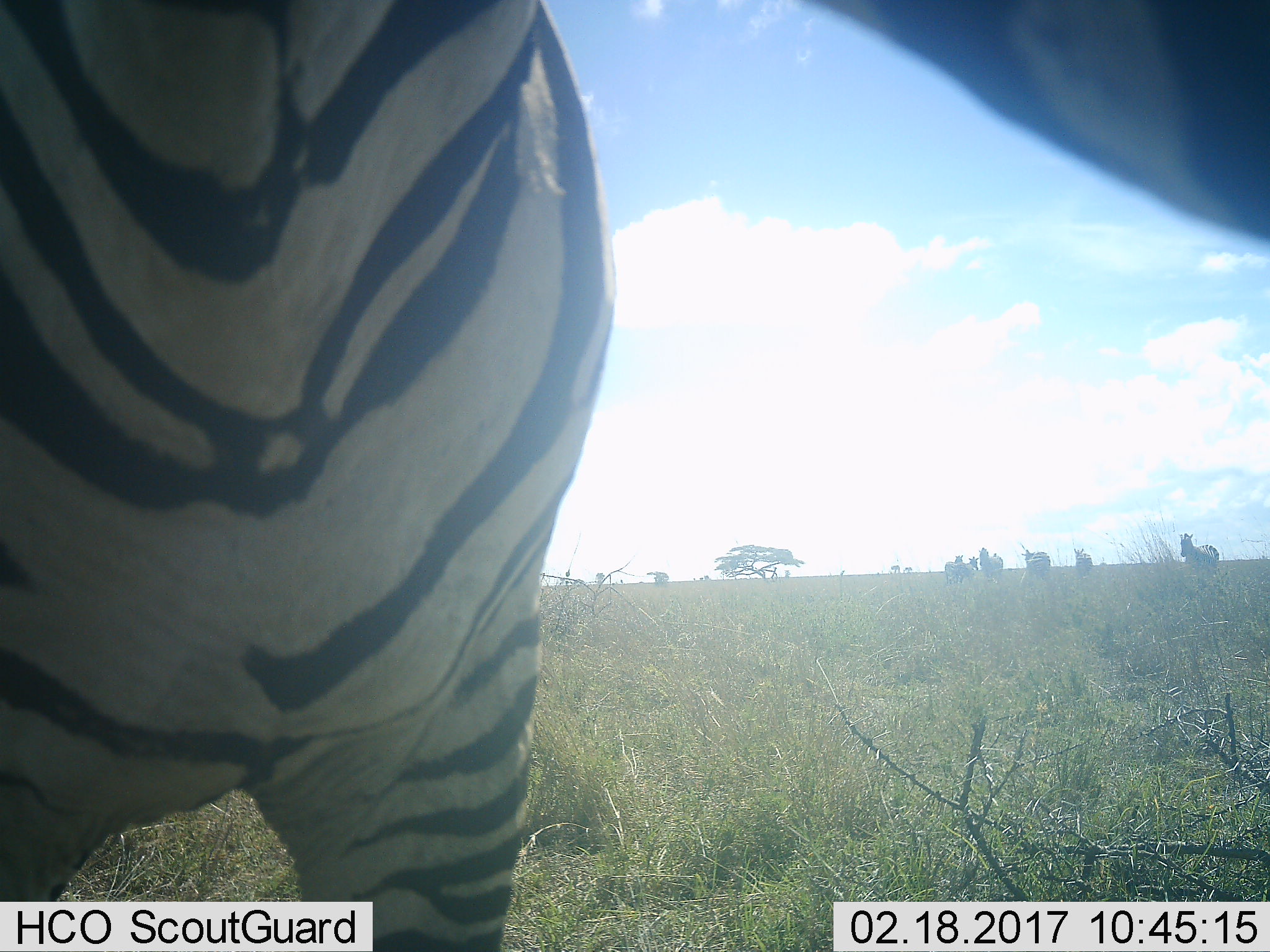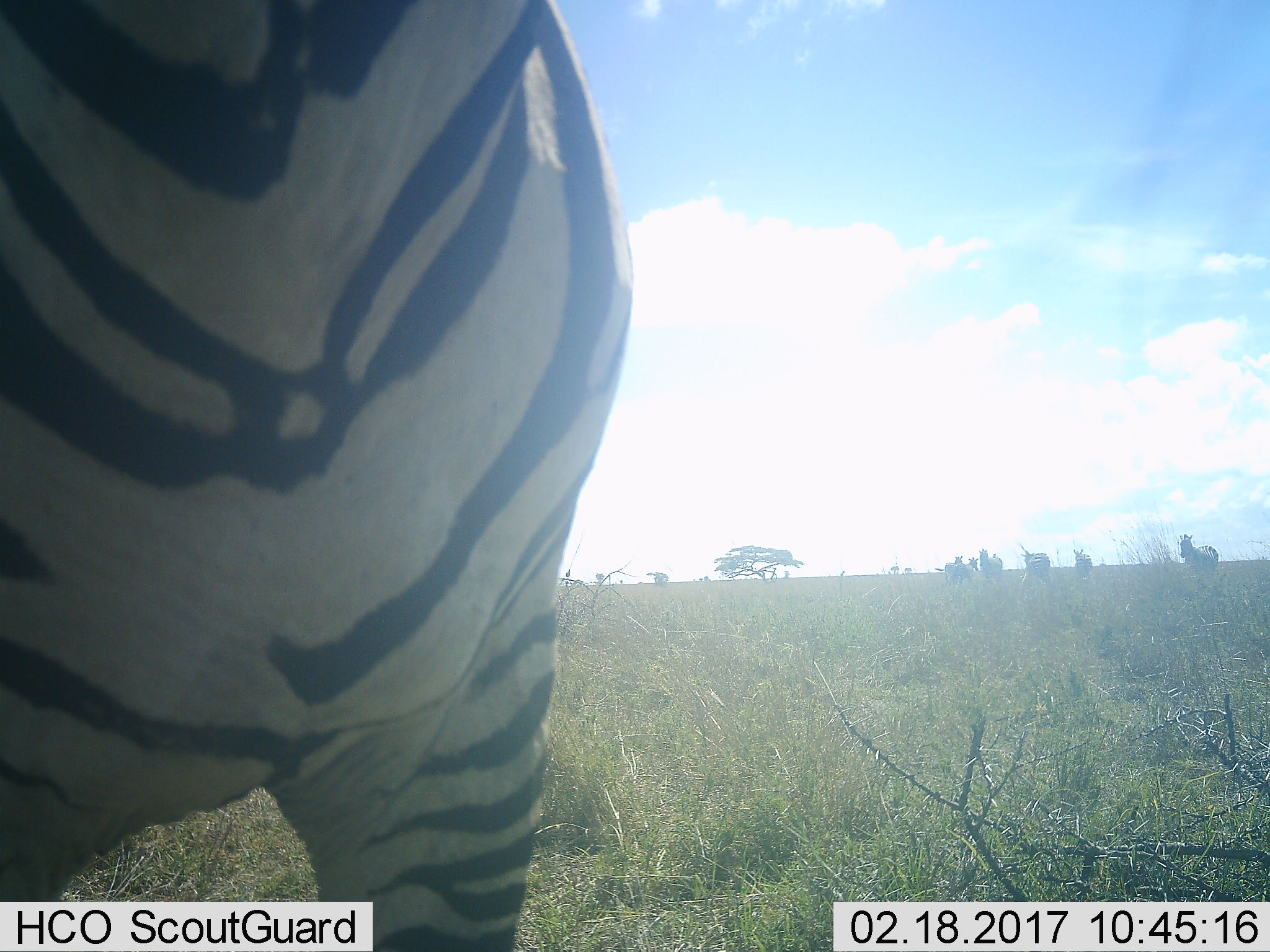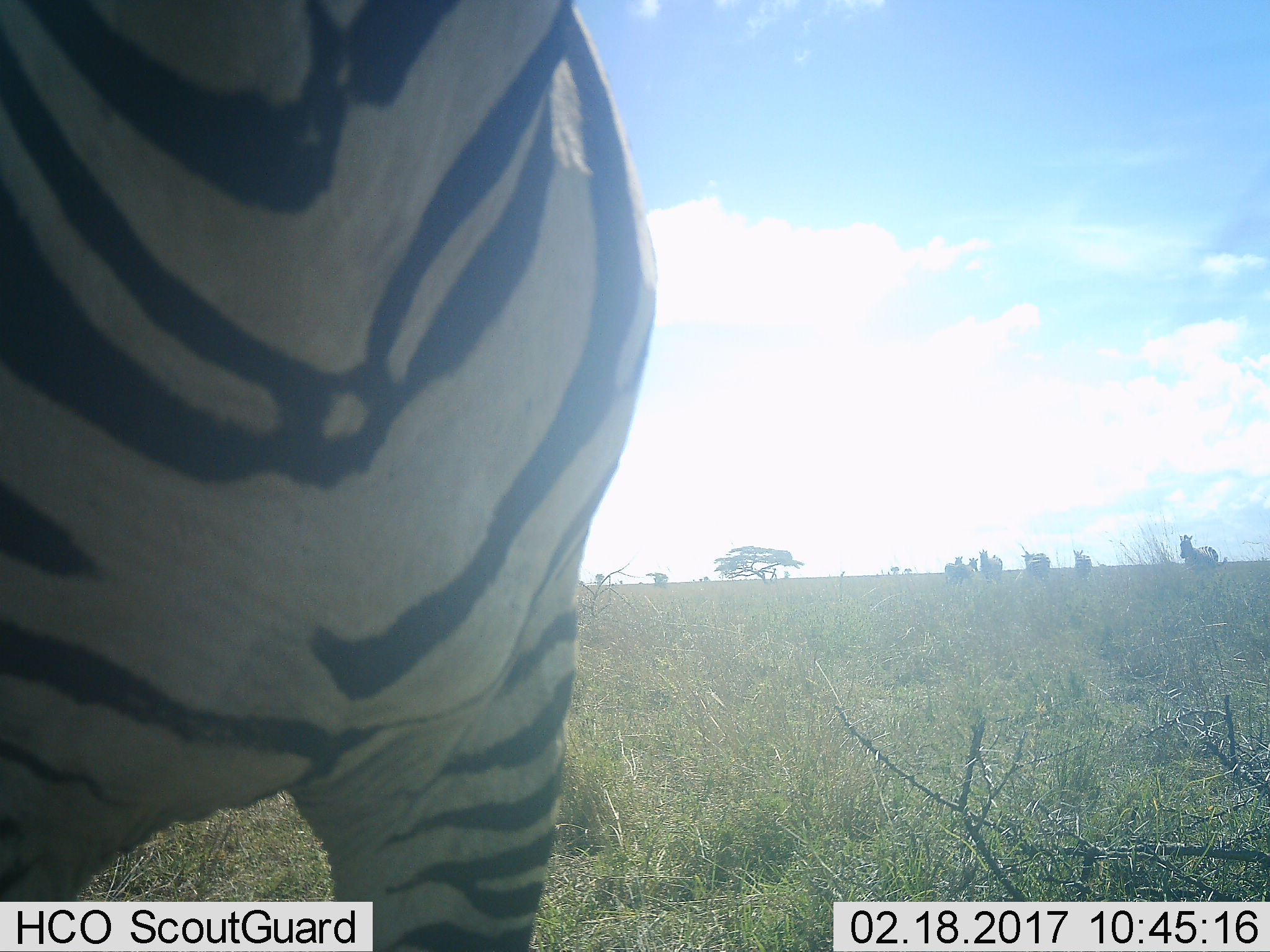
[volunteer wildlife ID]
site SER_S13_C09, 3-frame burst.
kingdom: Animalia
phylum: Chordata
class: Mammalia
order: Perissodactyla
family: Equidae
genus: Equus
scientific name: Equus quagga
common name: plains zebra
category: zebraplains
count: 7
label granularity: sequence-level